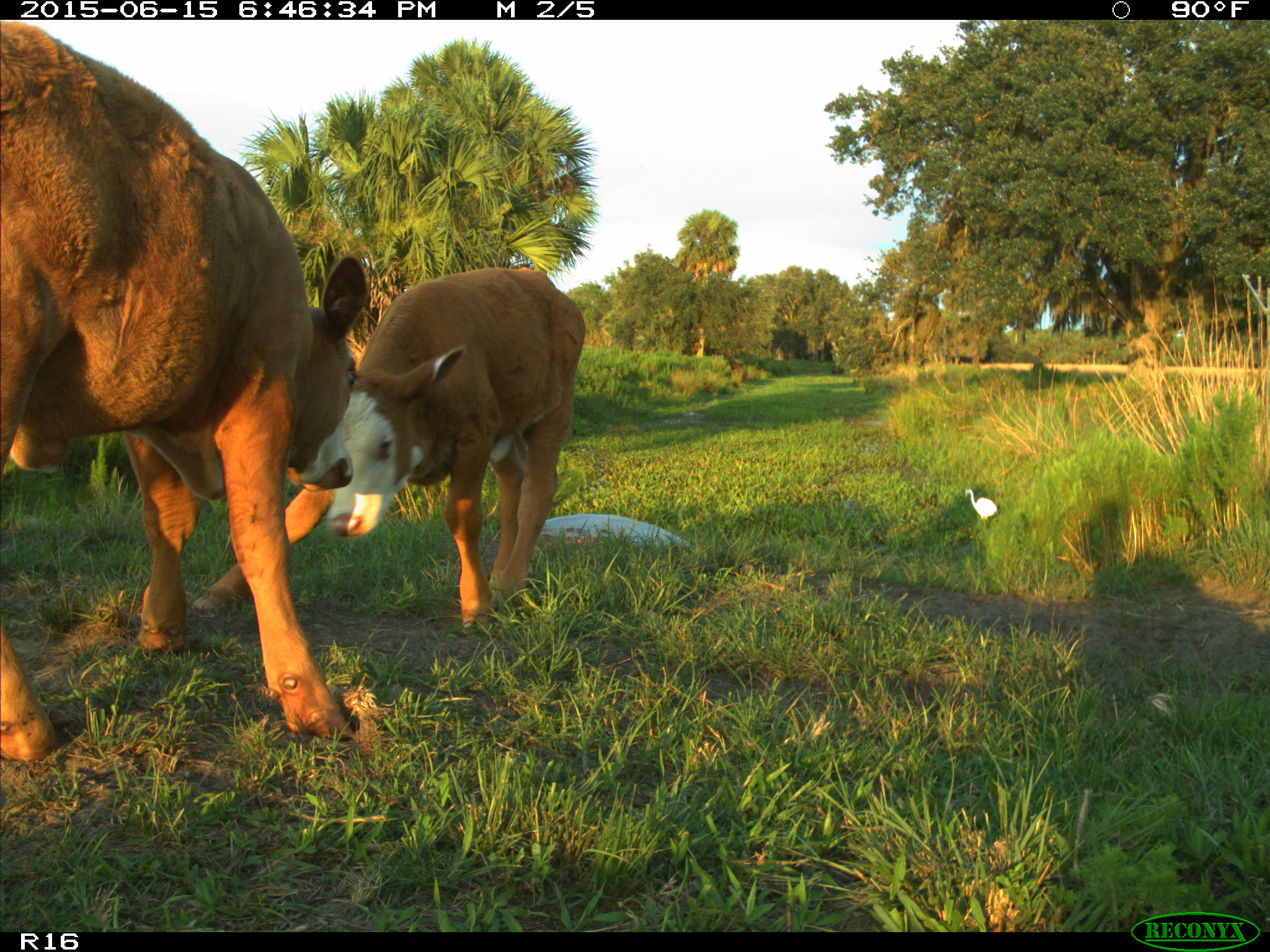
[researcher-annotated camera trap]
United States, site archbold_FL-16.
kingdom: Animalia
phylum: Chordata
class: Mammalia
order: Artiodactyla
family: Bovidae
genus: Bos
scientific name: Bos taurus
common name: domestic cow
Bos taurus (domestic cow).